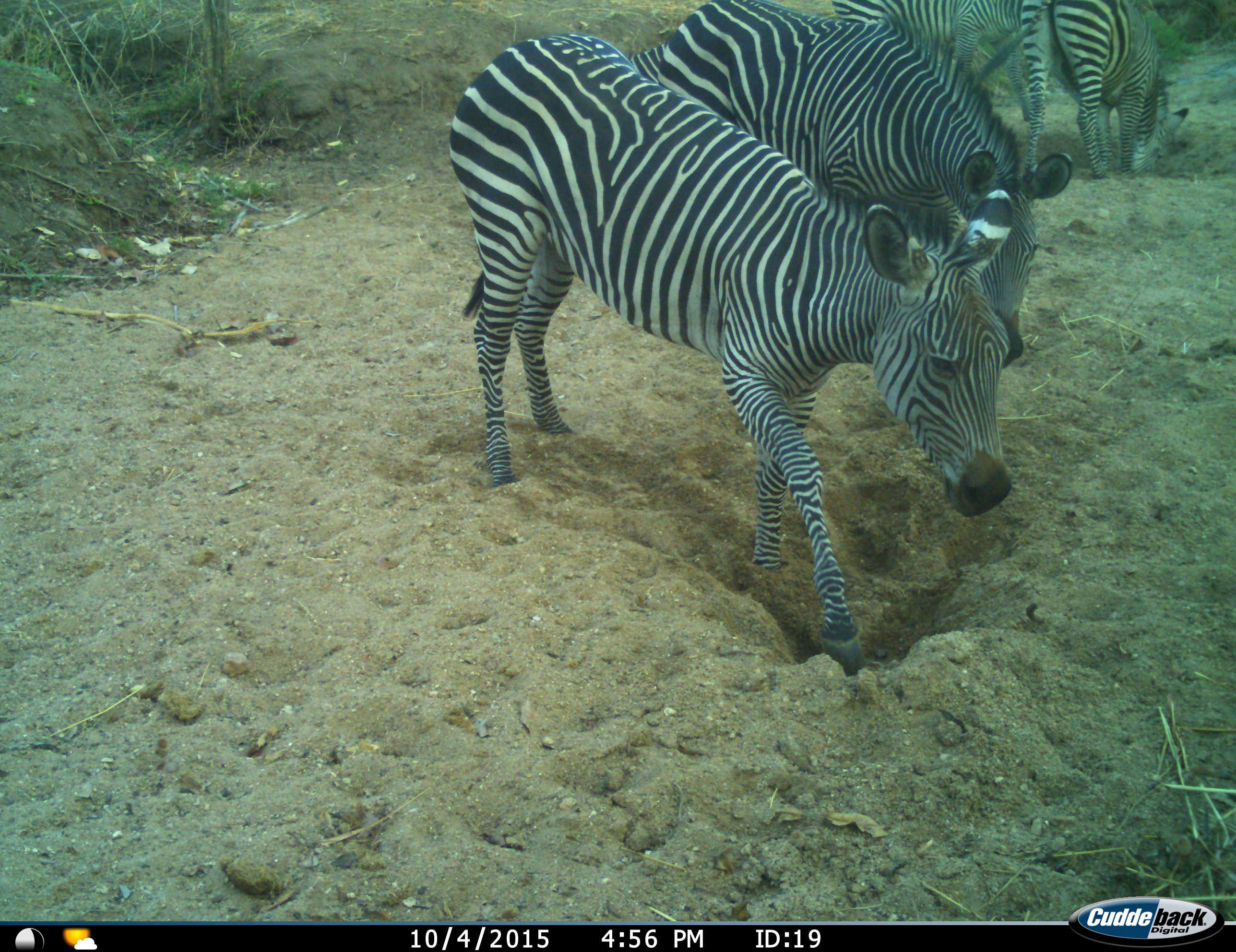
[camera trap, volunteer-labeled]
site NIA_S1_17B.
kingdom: Animalia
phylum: Chordata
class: Mammalia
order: Perissodactyla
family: Equidae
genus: Equus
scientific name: Equus quagga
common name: plains zebra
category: zebraplains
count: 4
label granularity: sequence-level